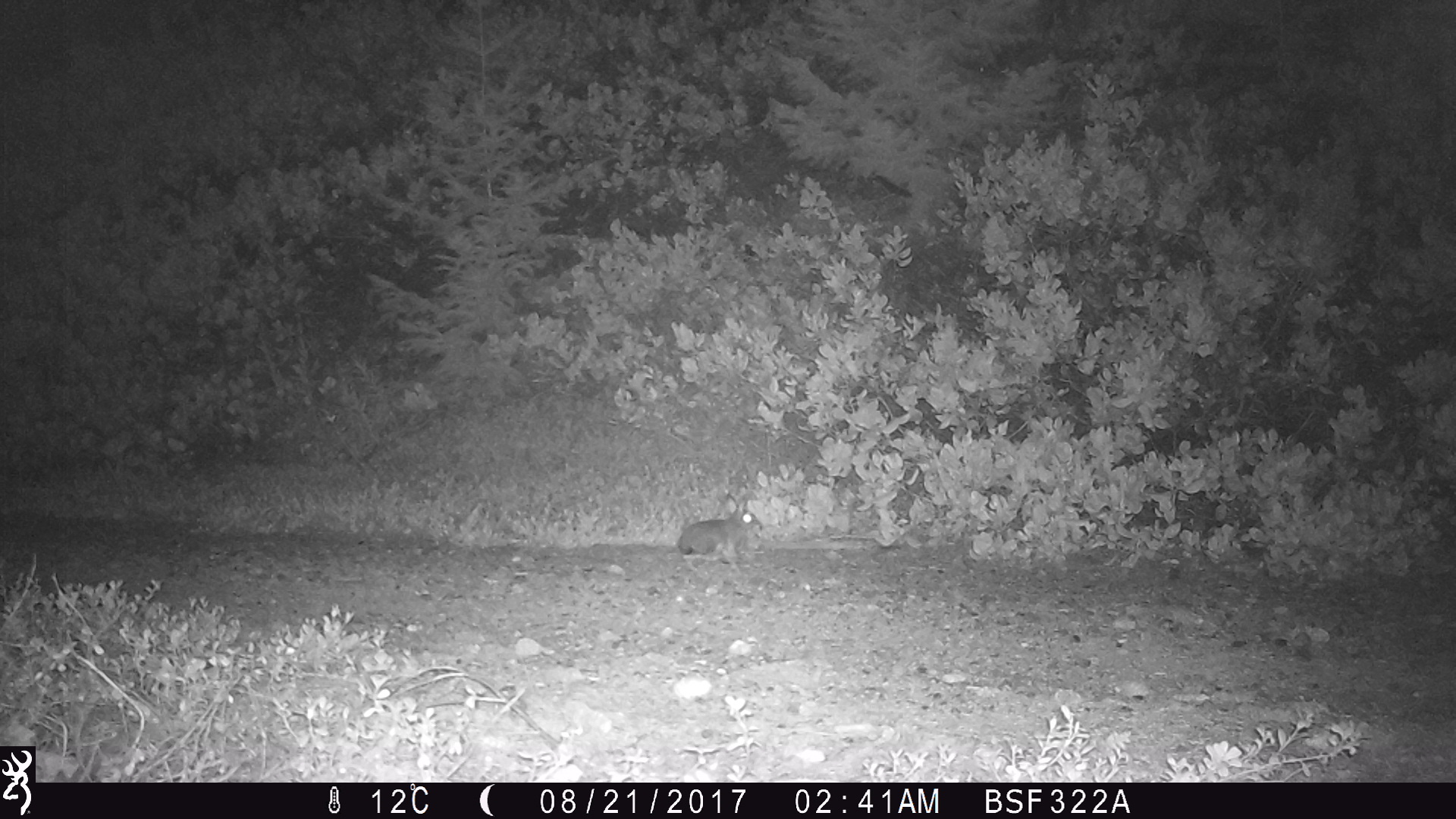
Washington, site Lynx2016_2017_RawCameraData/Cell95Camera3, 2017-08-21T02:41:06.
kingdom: Animalia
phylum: Chordata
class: Mammalia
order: Lagomorpha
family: Leporidae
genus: Lepus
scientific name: Lepus americanus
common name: snowshoe hare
Lepus americanus (snowshoe hare). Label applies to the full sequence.